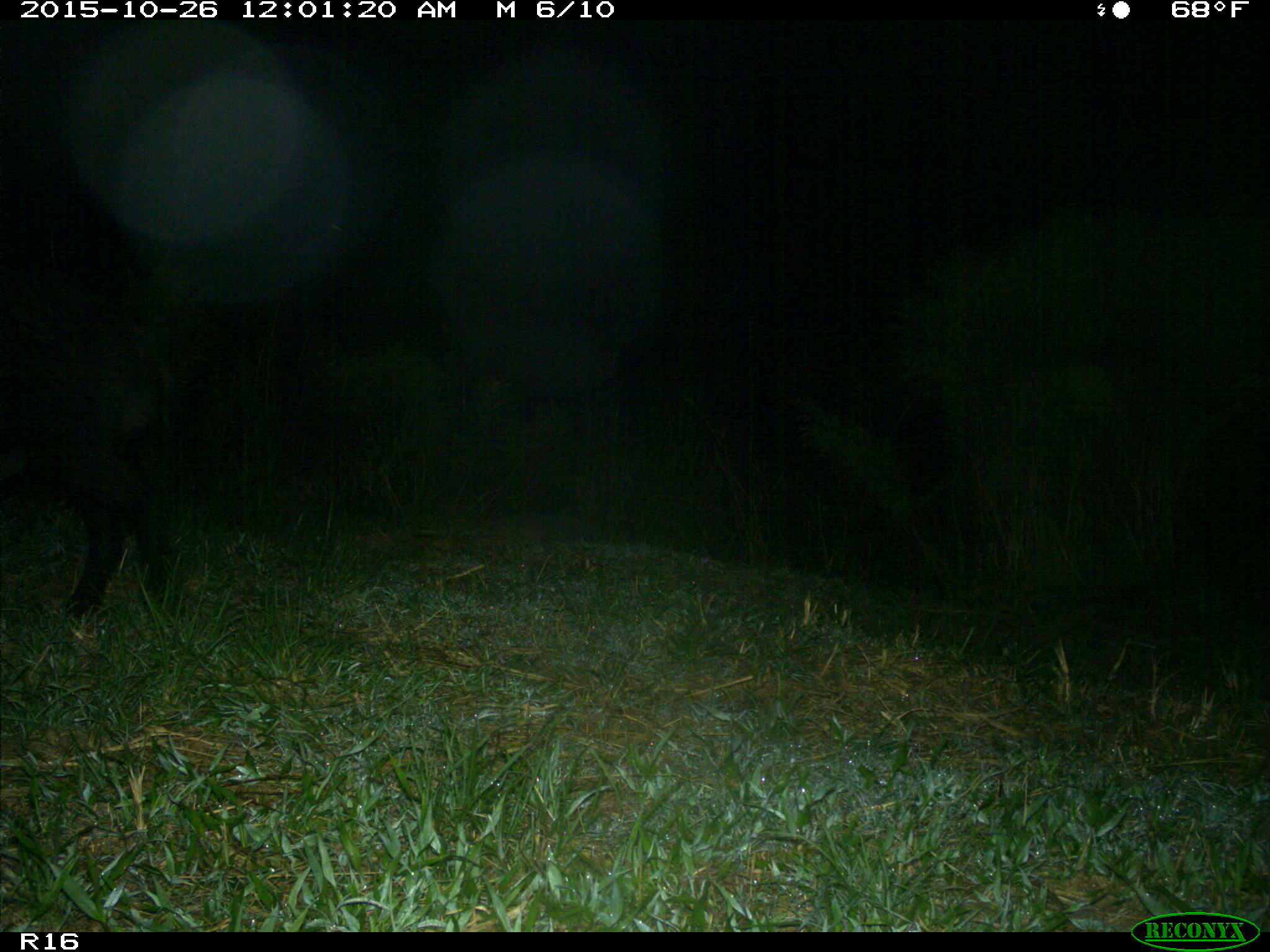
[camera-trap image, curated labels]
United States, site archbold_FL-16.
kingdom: Animalia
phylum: Chordata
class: Mammalia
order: Artiodactyla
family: Suidae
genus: Sus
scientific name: Sus scrofa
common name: wild boar